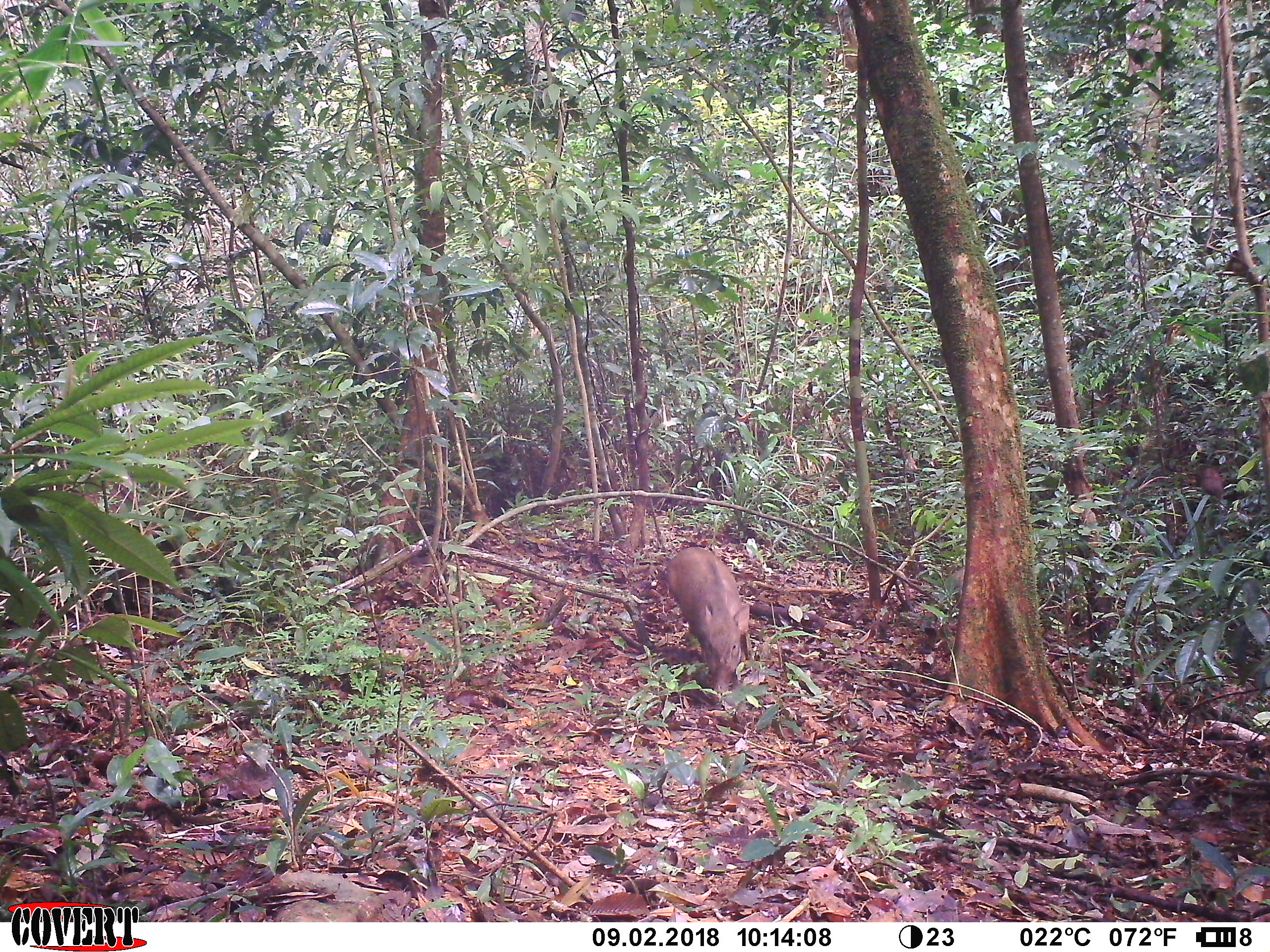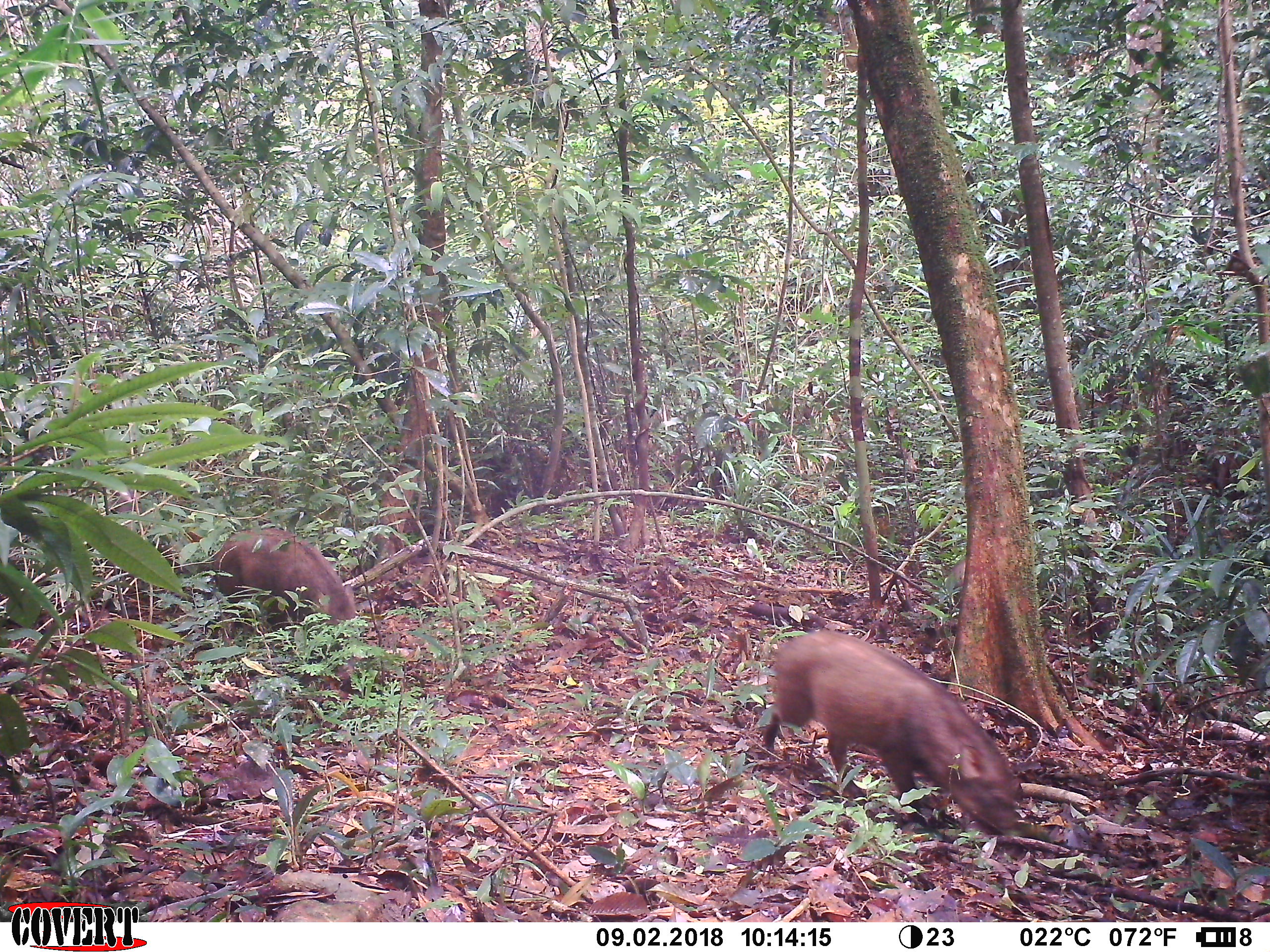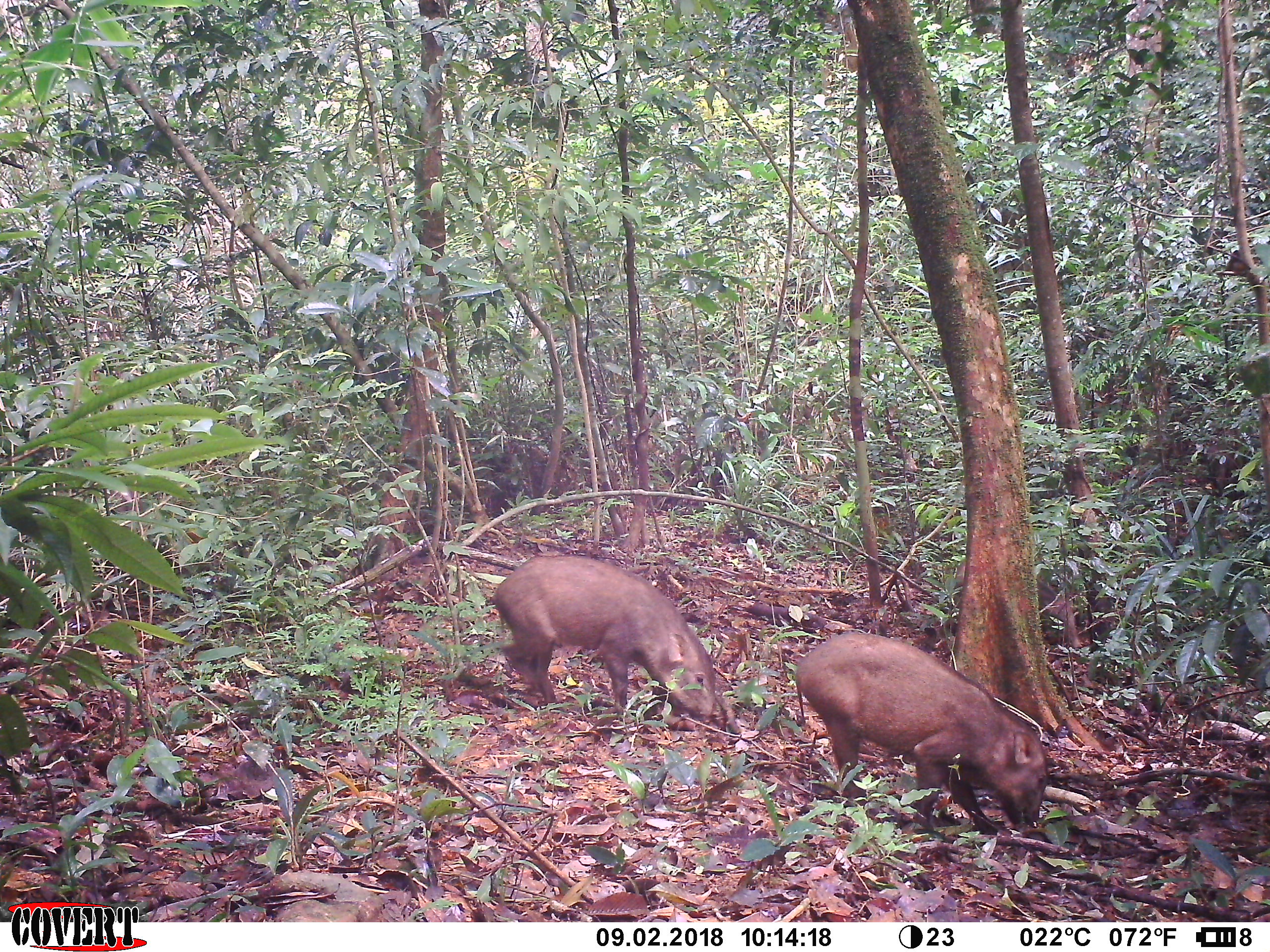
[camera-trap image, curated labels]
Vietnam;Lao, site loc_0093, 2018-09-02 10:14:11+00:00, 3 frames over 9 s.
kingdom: Animalia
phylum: Chordata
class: Mammalia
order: Artiodactyla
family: Suidae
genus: Sus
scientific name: Sus scrofa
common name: eurasian wild pig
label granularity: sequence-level